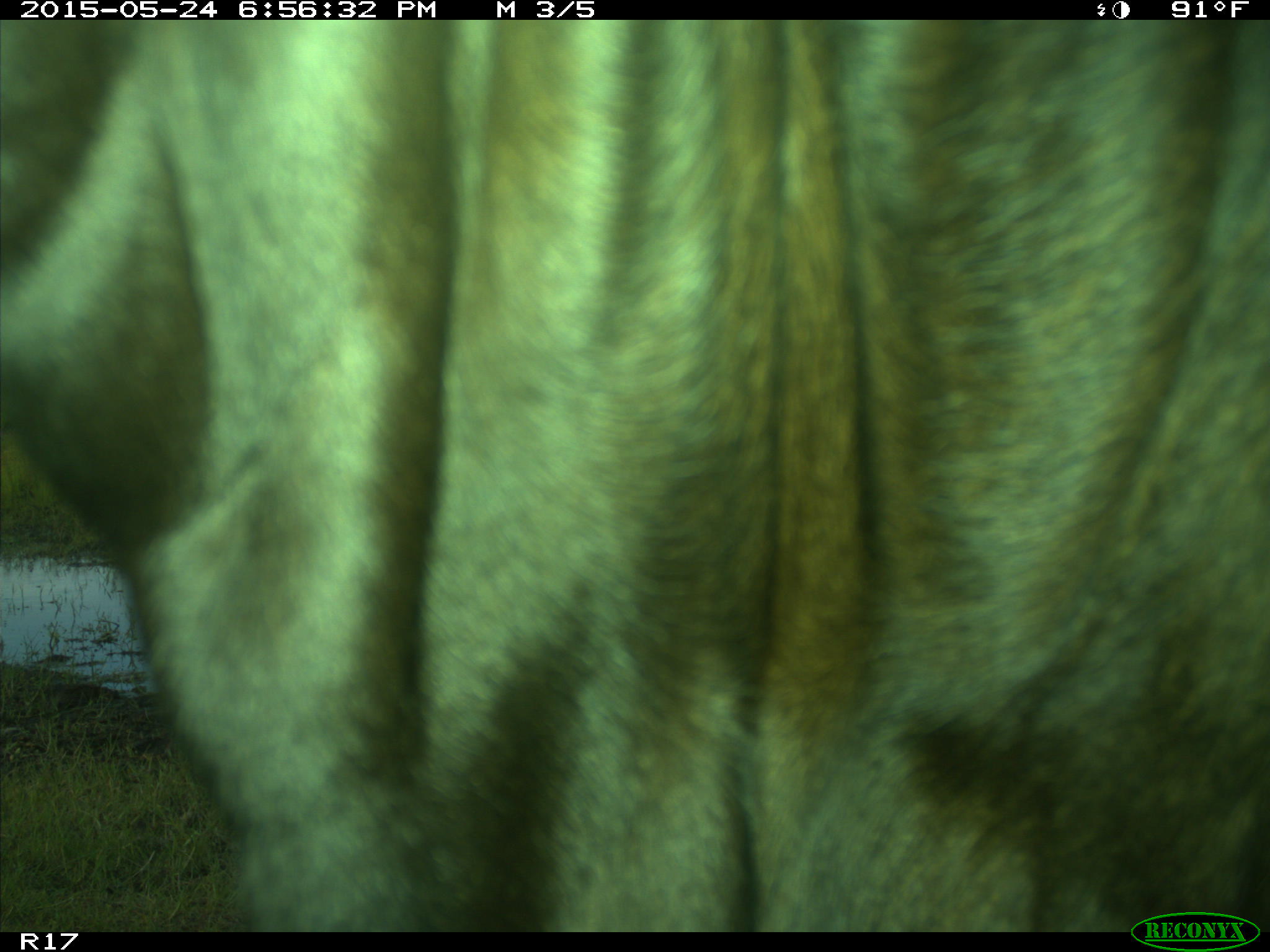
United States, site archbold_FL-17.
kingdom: Animalia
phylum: Chordata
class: Mammalia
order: Artiodactyla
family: Bovidae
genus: Bos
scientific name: Bos taurus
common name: domestic cow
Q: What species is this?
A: Bos taurus (domestic cow).